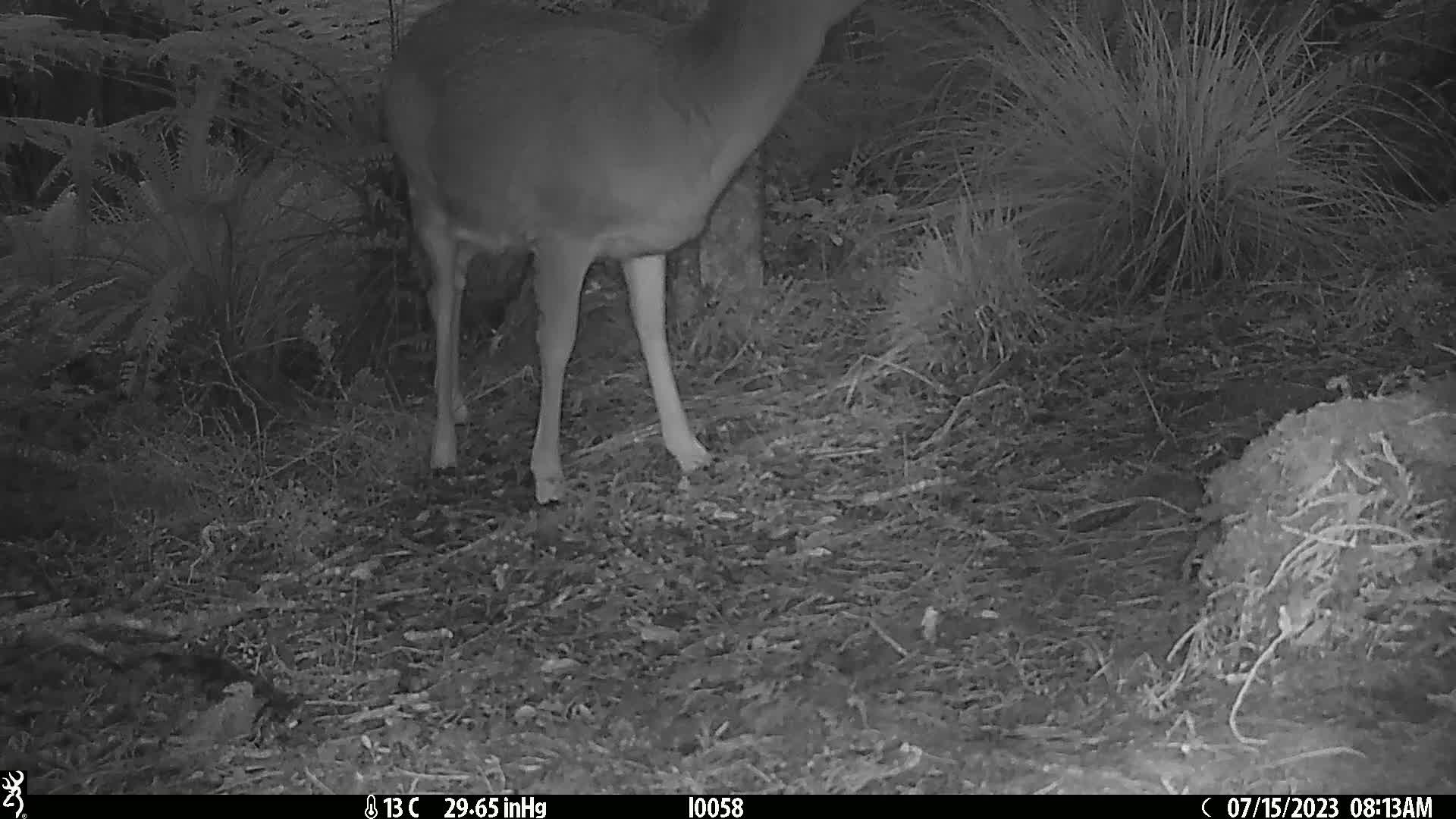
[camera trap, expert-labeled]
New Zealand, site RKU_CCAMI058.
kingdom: Animalia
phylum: Chordata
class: Mammalia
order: Artiodactyla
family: Cervidae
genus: Odocoileus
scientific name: Odocoileus virginianus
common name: white-tailed deer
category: white tailed deer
White tailed deer (white-tailed deer) (Odocoileus virginianus).